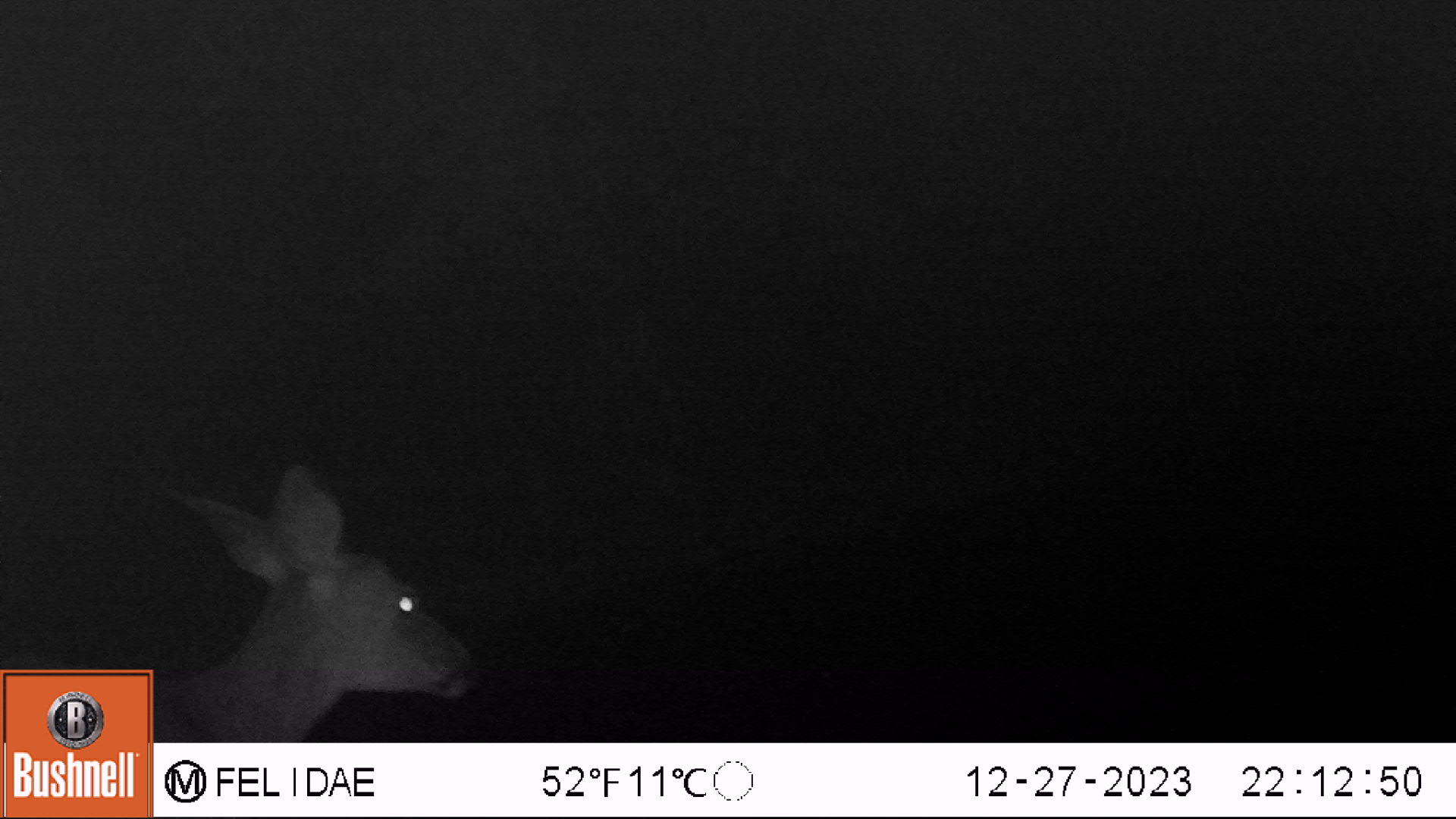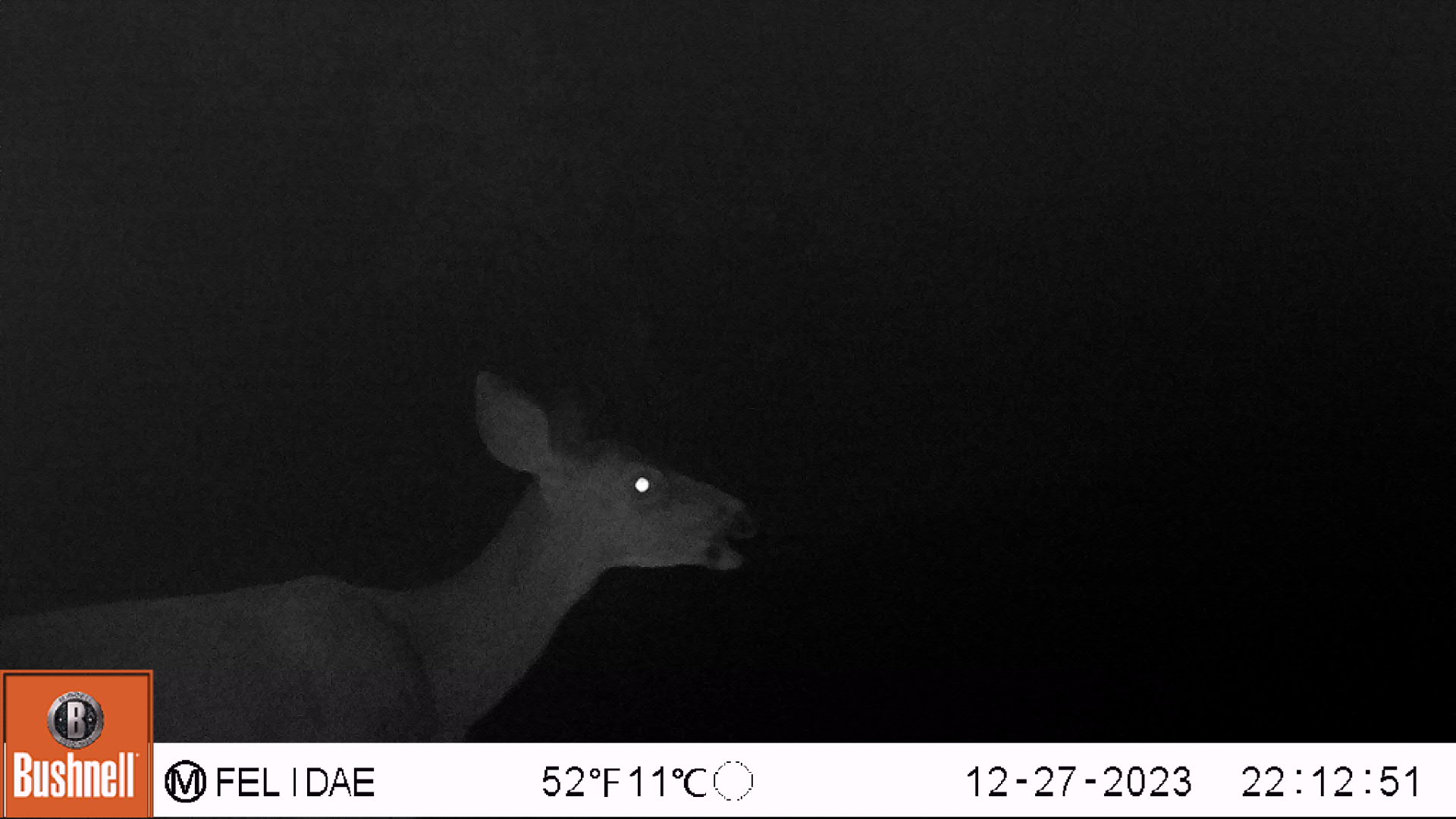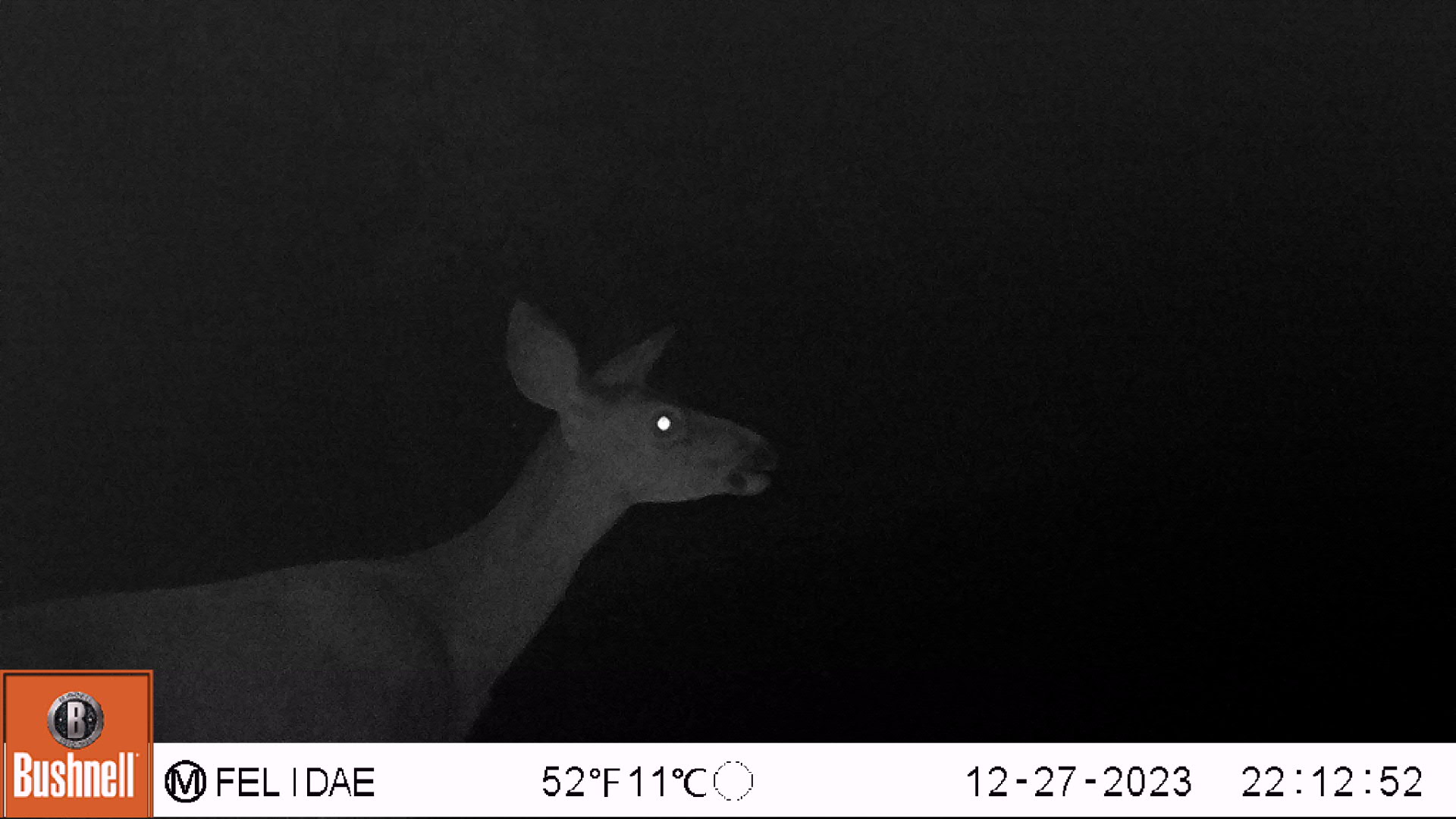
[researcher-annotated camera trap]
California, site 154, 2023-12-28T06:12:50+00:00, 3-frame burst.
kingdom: Animalia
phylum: Chordata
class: Mammalia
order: Artiodactyla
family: Cervidae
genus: Odocoileus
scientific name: Odocoileus hemionus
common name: mule deer